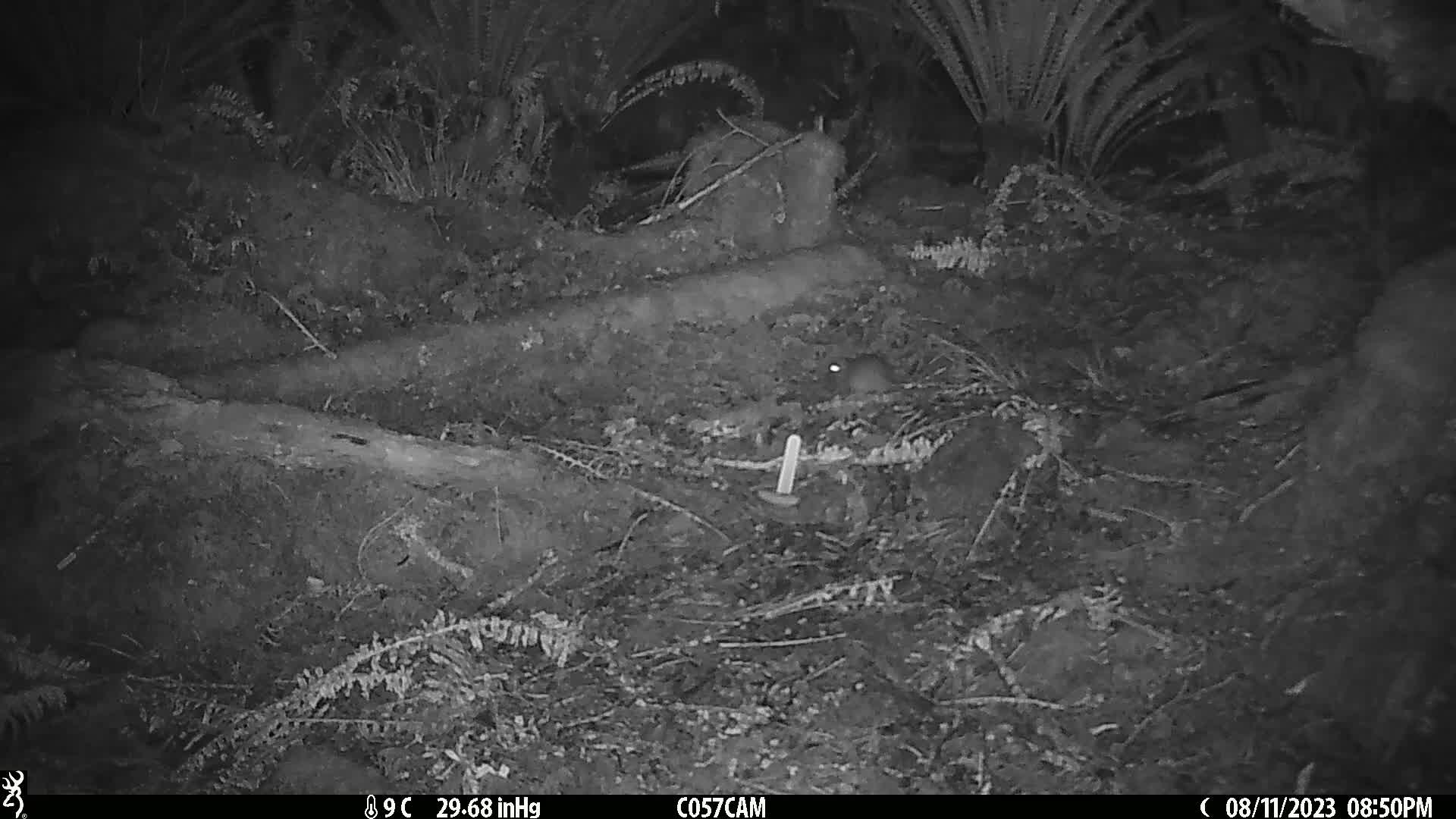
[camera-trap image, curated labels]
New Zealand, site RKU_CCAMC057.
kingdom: Animalia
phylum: Chordata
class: Mammalia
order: Rodentia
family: Muridae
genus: Rattus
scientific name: Rattus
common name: rat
Rat (Rattus).